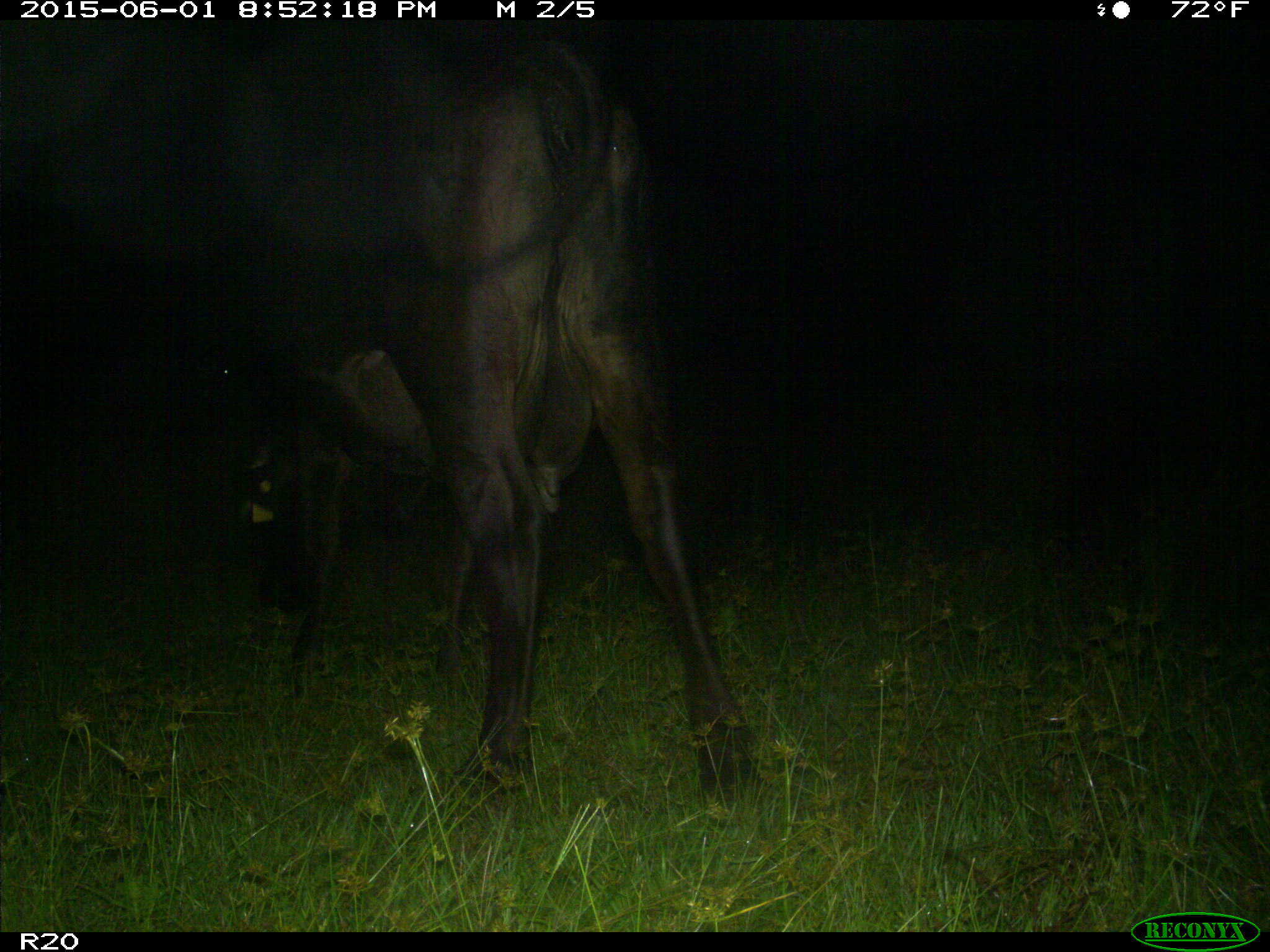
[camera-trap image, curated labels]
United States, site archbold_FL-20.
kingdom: Animalia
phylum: Chordata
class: Mammalia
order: Artiodactyla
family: Bovidae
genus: Bos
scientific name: Bos taurus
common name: domestic cow